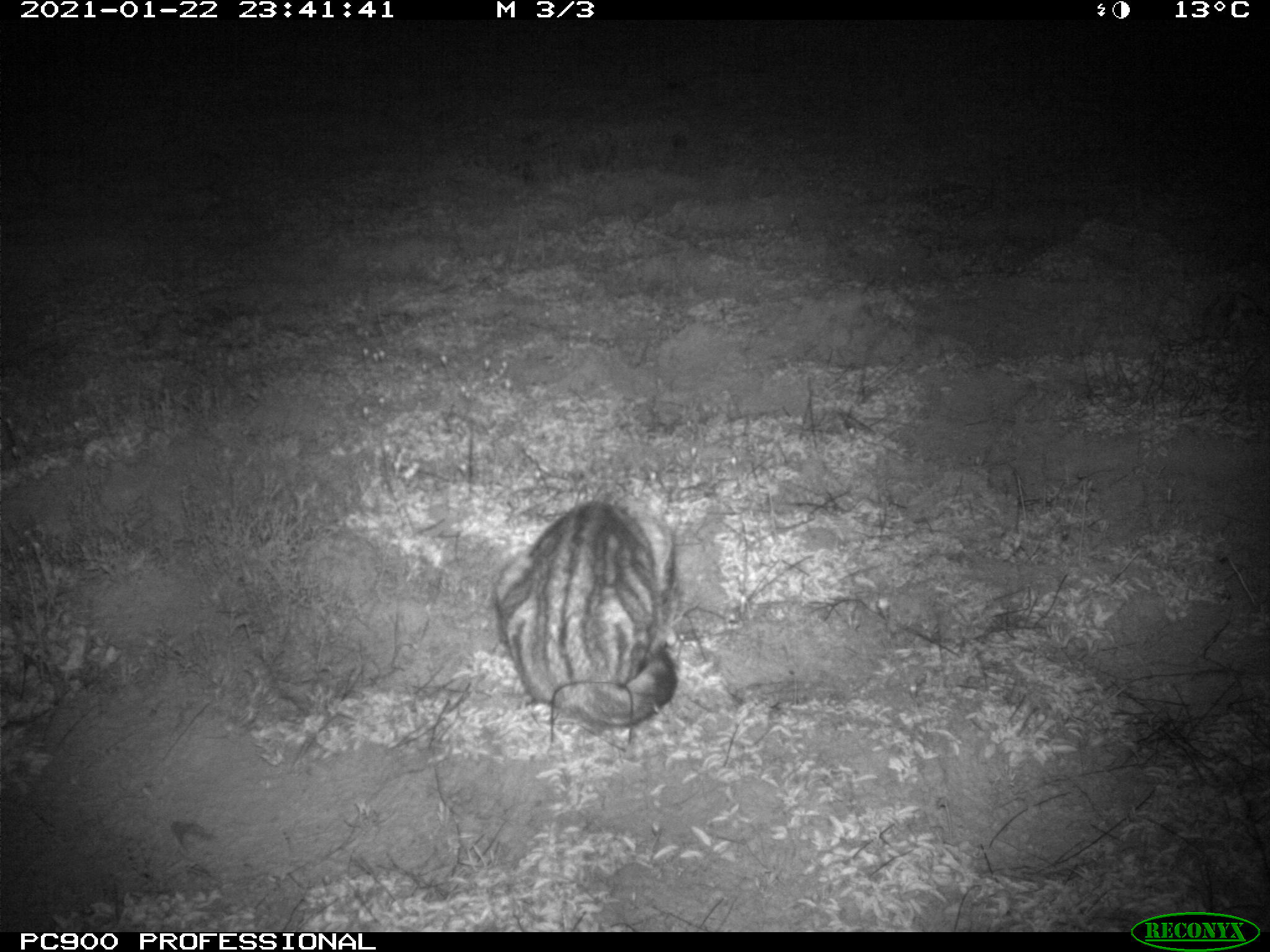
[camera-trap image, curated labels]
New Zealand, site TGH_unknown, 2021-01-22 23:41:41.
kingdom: Animalia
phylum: Chordata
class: Mammalia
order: Carnivora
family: Felidae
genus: Felis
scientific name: Felis catus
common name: domestic cat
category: cat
Cat (domestic cat) (Felis catus).